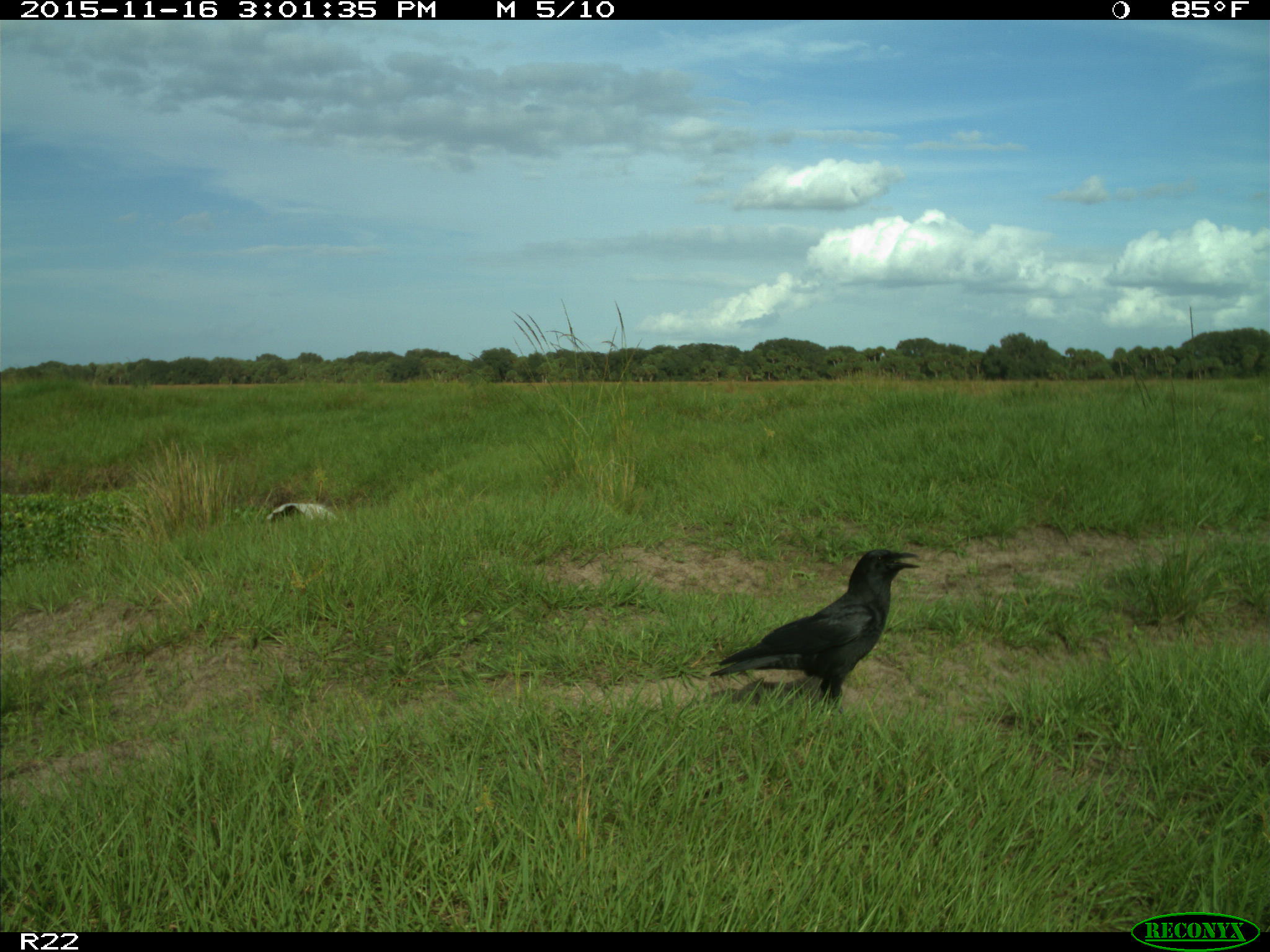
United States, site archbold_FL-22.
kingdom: Animalia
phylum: Chordata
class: Aves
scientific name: Aves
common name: birds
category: unidentified bird